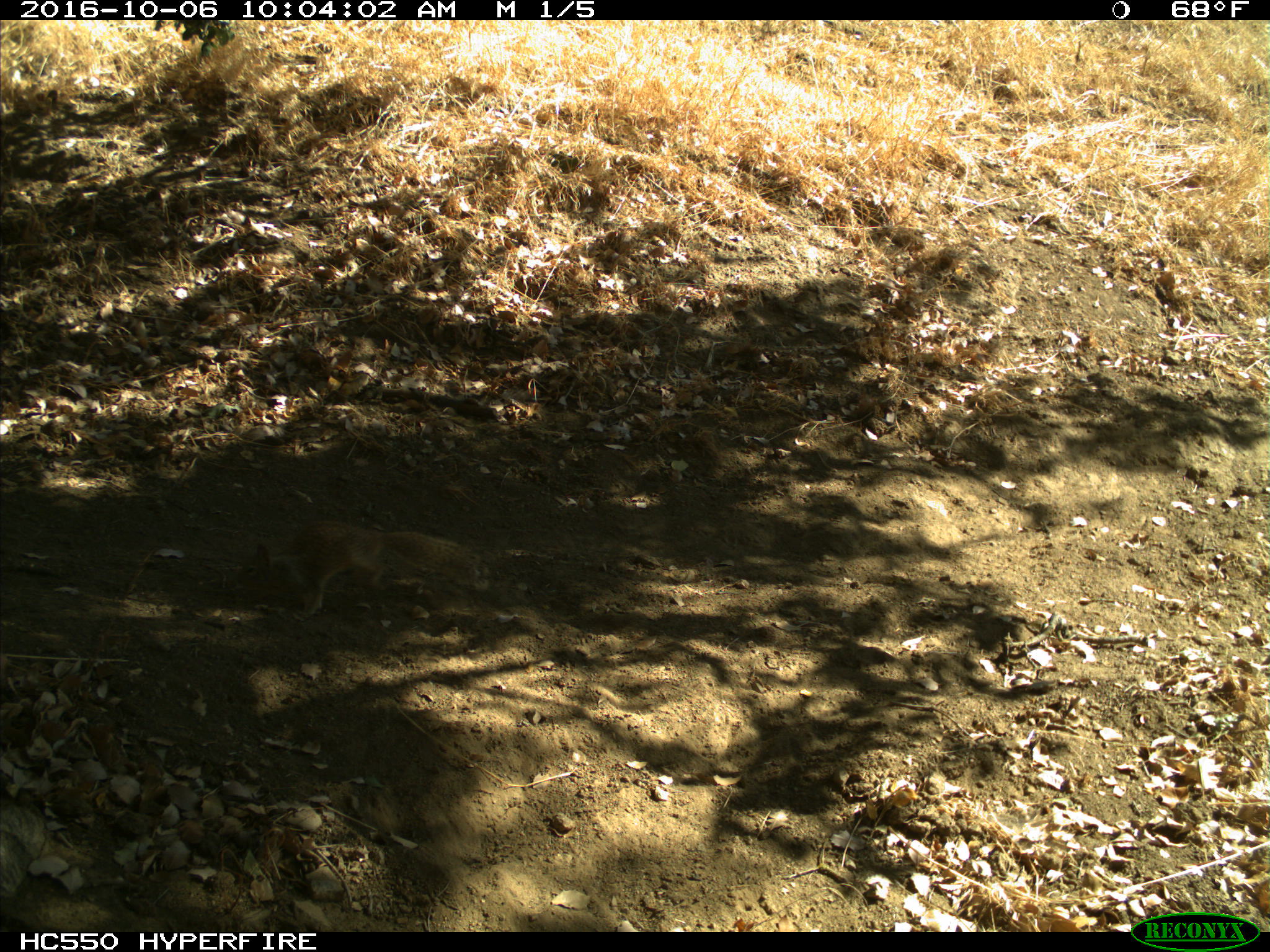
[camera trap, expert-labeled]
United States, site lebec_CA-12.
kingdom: Animalia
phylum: Chordata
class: Mammalia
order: Rodentia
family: Sciuridae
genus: Otospermophilus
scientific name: Otospermophilus beecheyi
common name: california ground squirrel